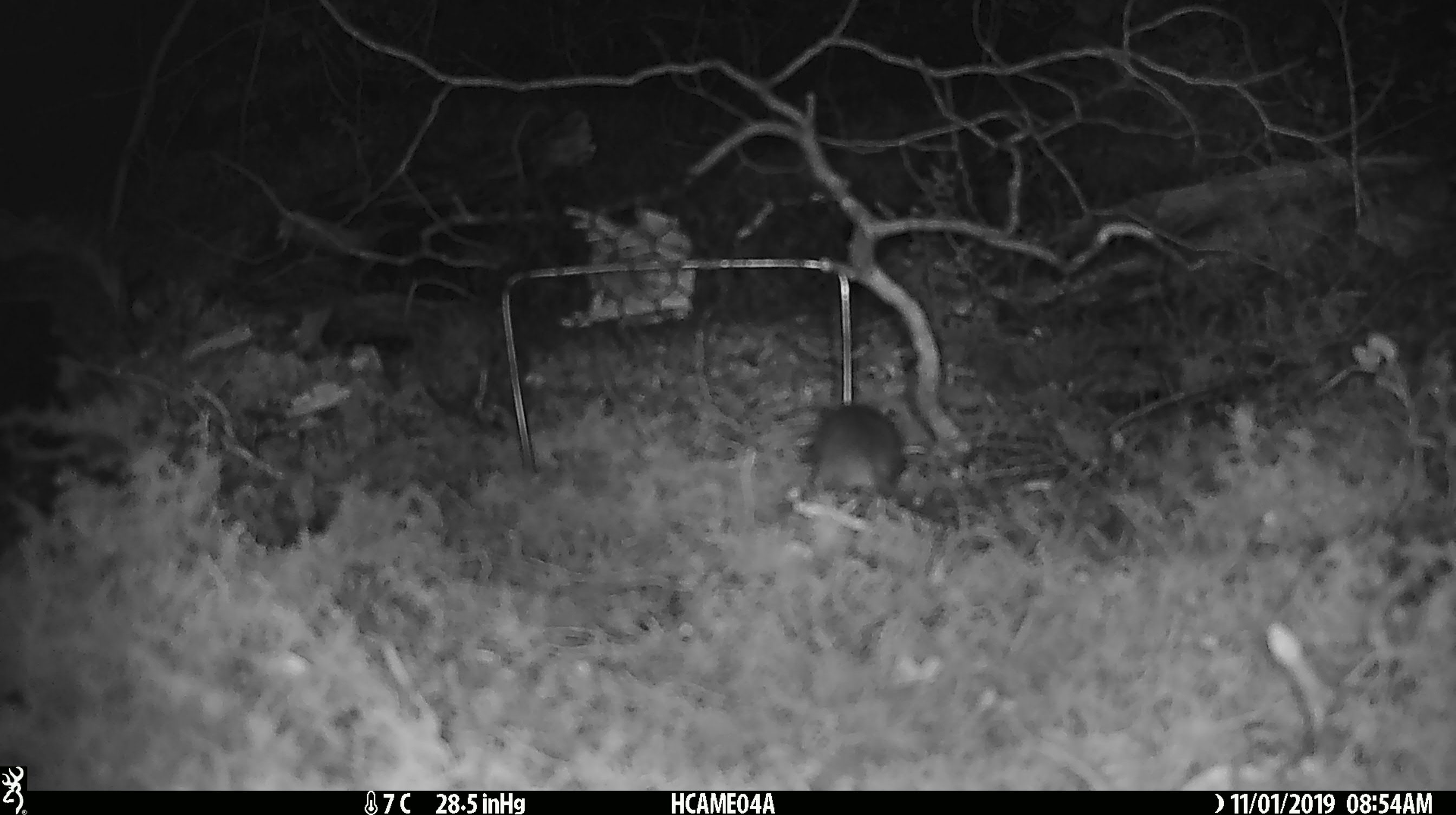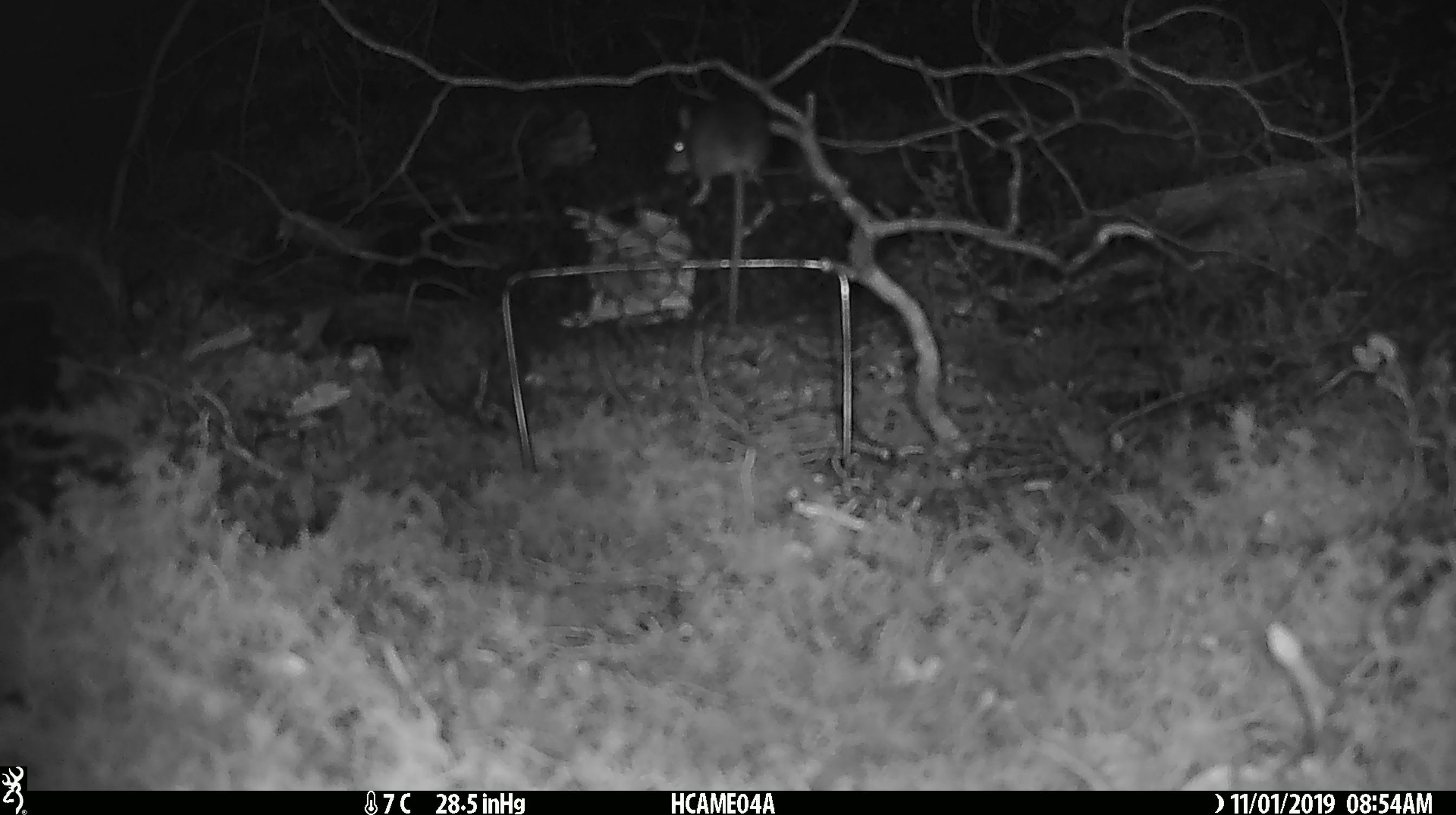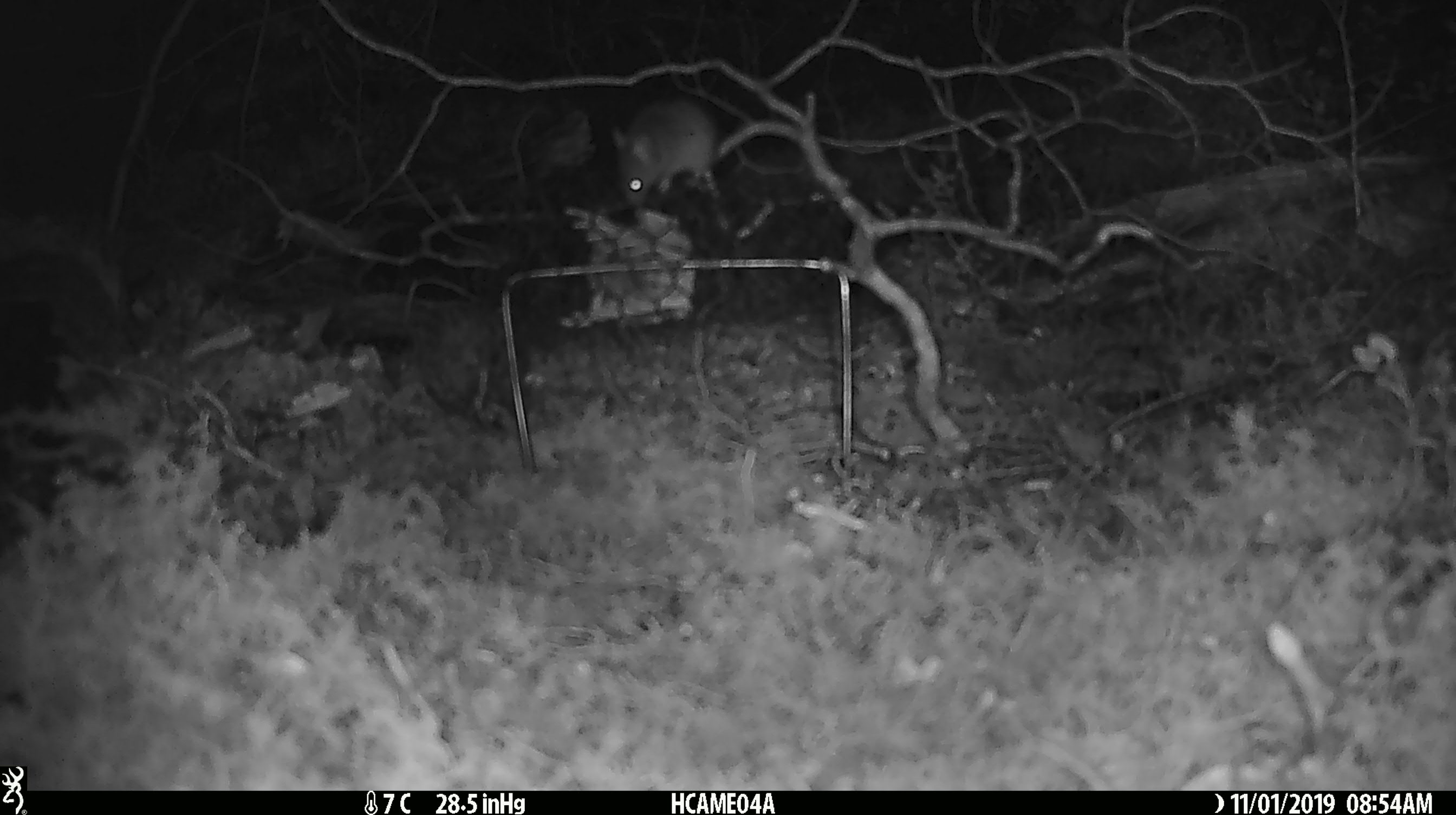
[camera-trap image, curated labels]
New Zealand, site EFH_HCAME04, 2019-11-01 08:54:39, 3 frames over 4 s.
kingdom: Animalia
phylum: Chordata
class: Mammalia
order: Rodentia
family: Muridae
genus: Mus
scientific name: Mus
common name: mouse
Mouse (Mus).